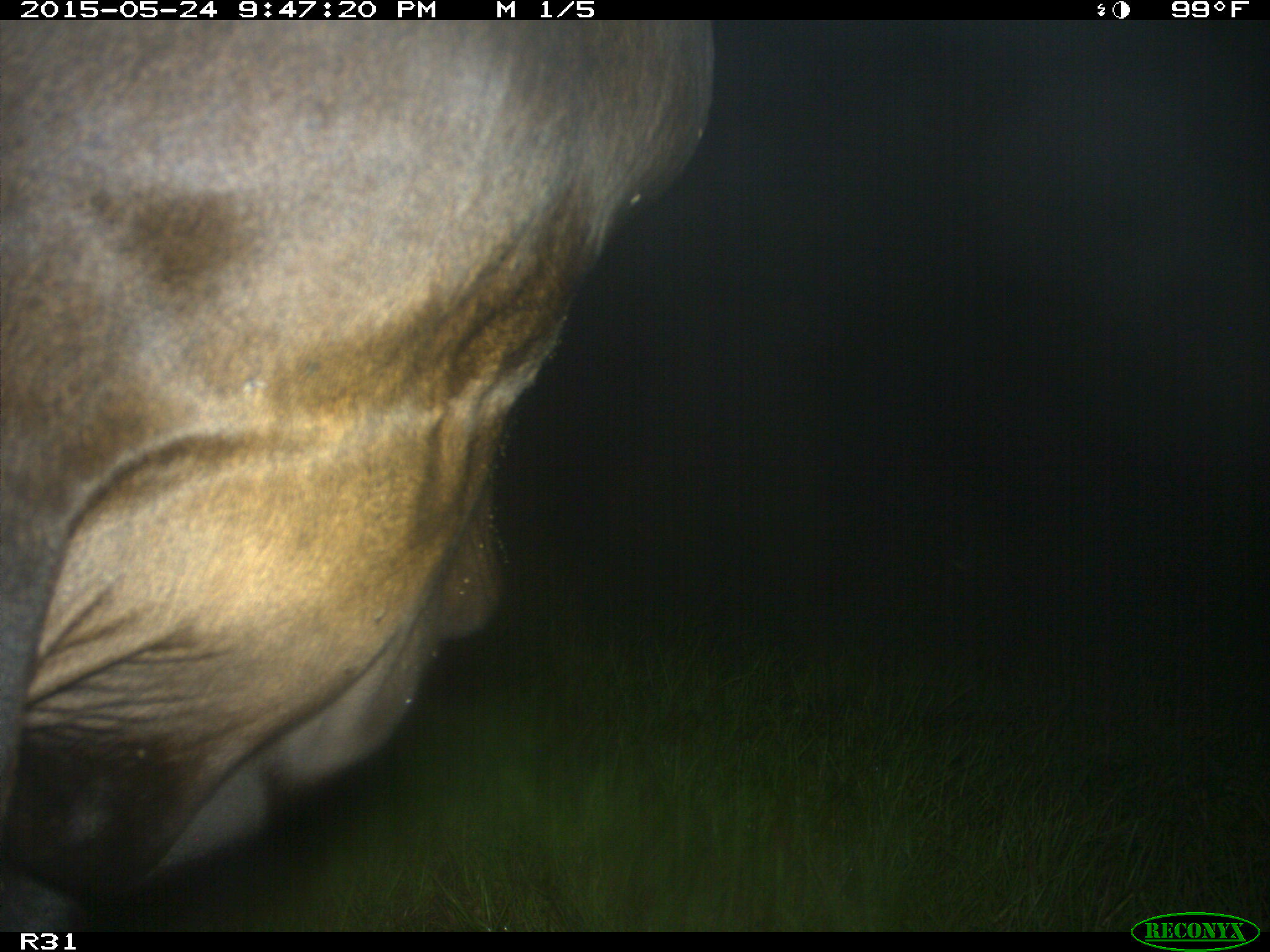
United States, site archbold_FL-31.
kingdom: Animalia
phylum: Chordata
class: Mammalia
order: Artiodactyla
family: Bovidae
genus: Bos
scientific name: Bos taurus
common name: domestic cow